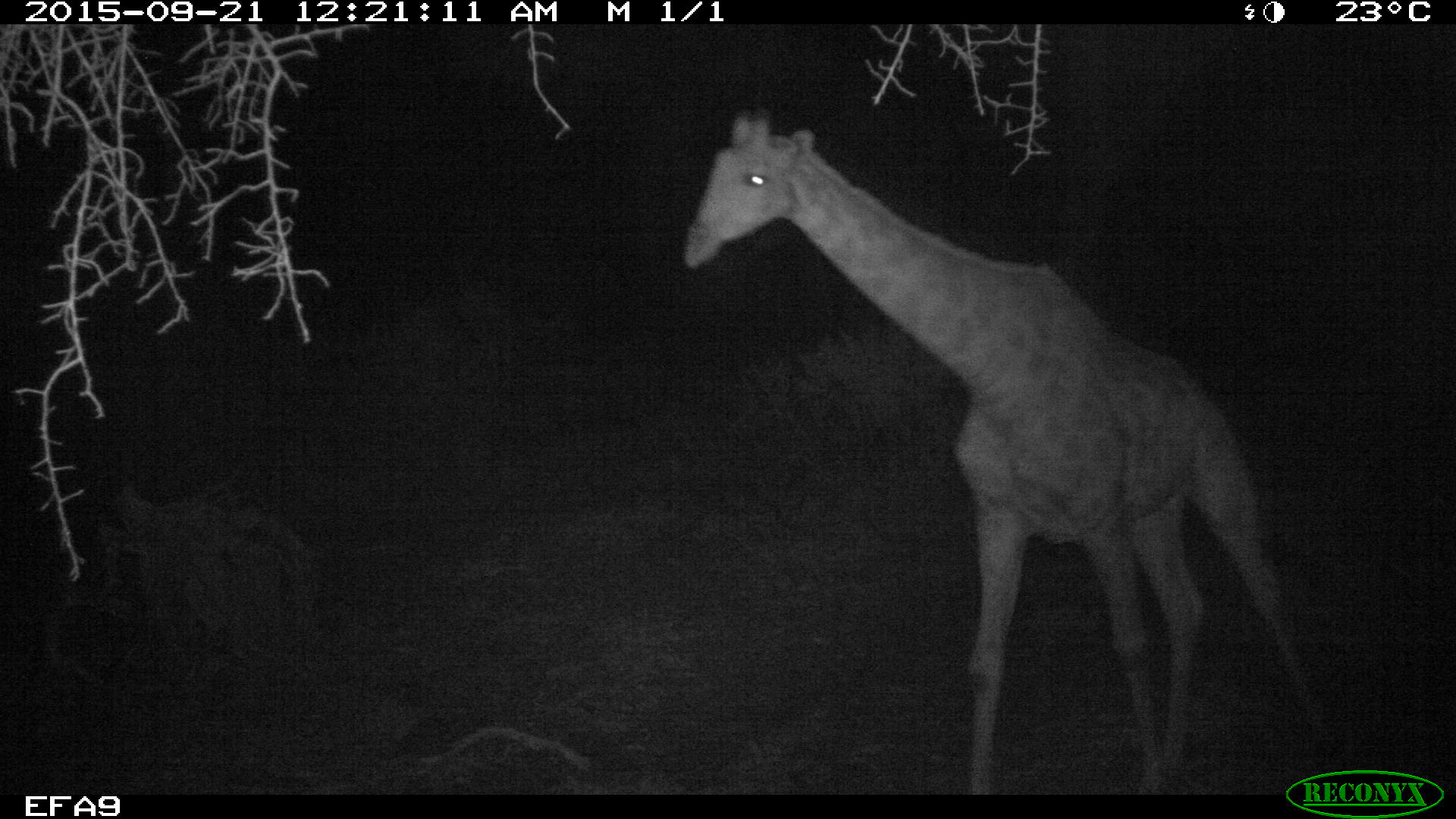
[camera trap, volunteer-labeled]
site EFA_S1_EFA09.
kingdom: Animalia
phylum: Chordata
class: Mammalia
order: Artiodactyla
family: Giraffidae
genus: Giraffa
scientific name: Giraffa camelopardalis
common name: giraffe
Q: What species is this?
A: Giraffe (Giraffa camelopardalis).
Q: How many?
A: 1.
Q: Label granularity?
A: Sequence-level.